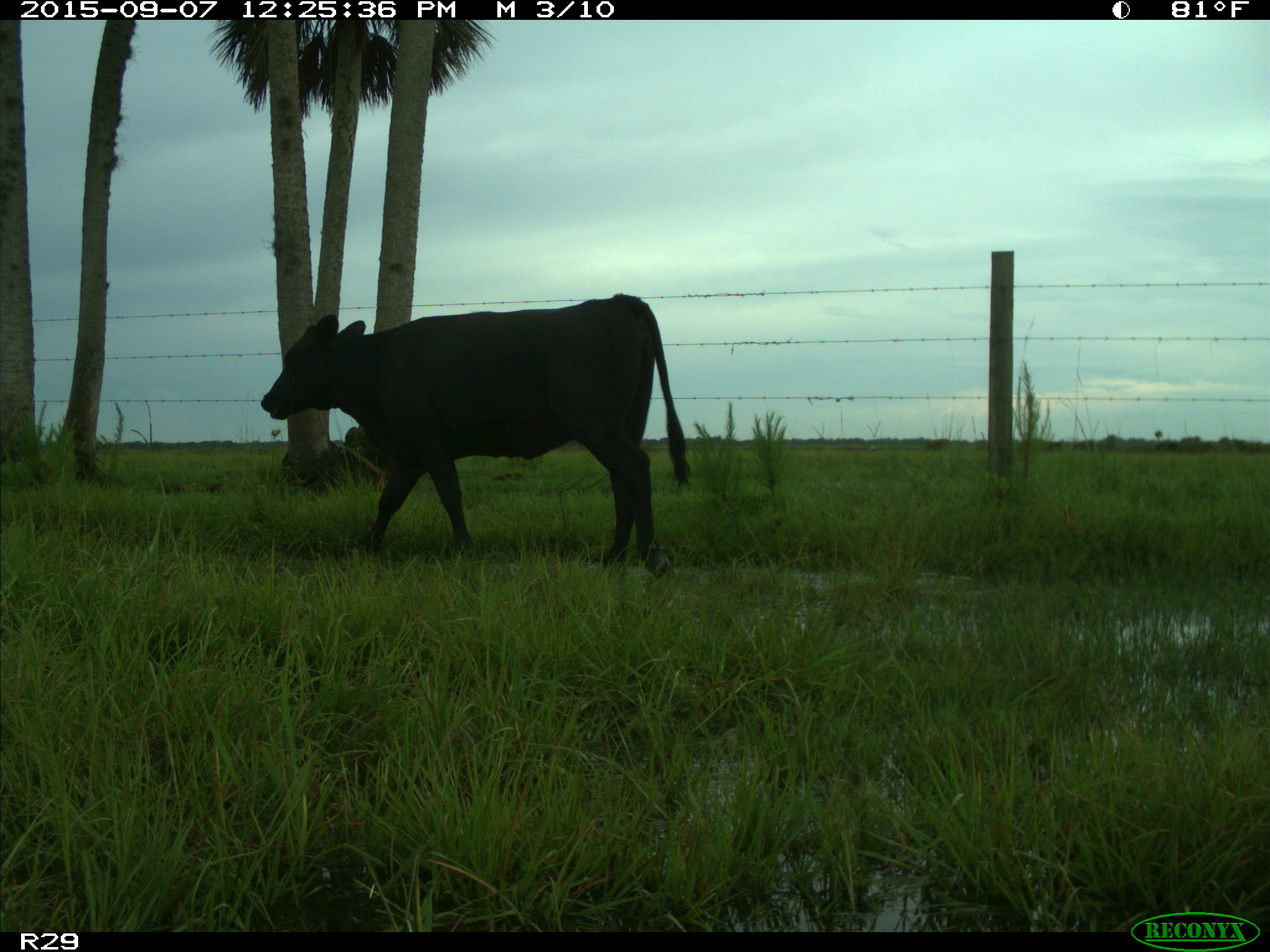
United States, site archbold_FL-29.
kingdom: Animalia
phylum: Chordata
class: Mammalia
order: Artiodactyla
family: Bovidae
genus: Bos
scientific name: Bos taurus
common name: domestic cow